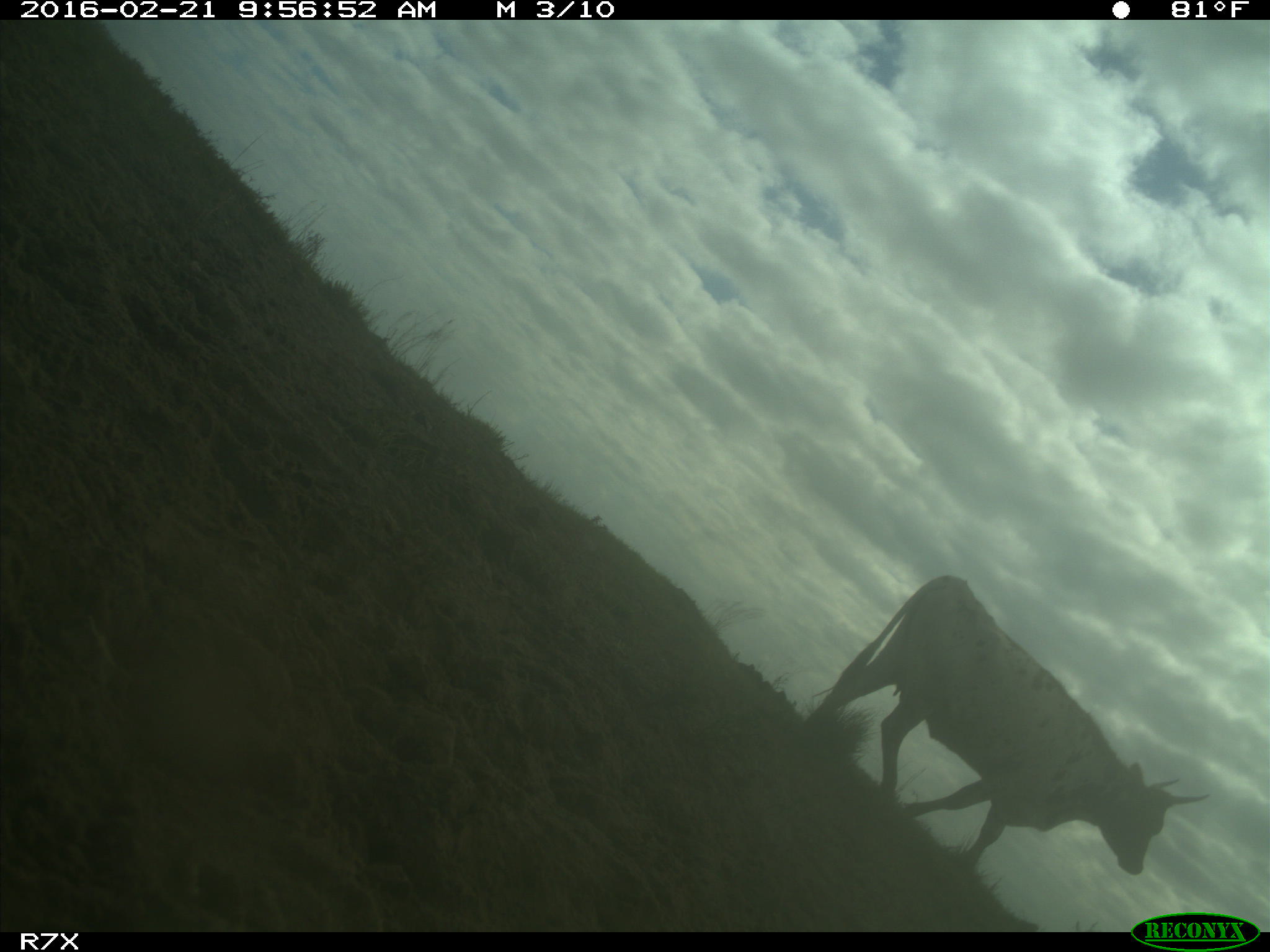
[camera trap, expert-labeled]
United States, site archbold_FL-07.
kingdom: Animalia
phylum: Chordata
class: Mammalia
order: Artiodactyla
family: Bovidae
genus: Bos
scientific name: Bos taurus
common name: domestic cow